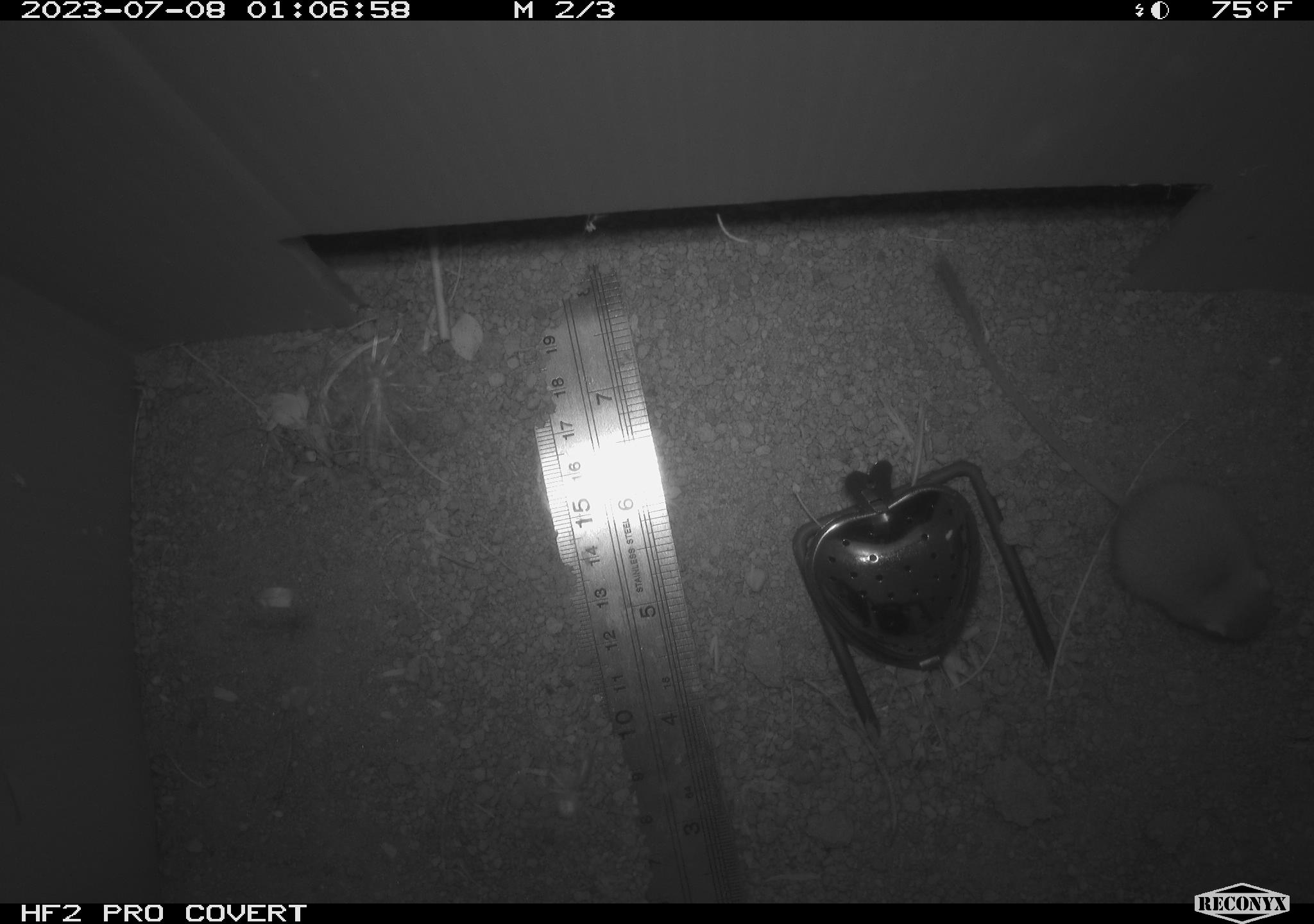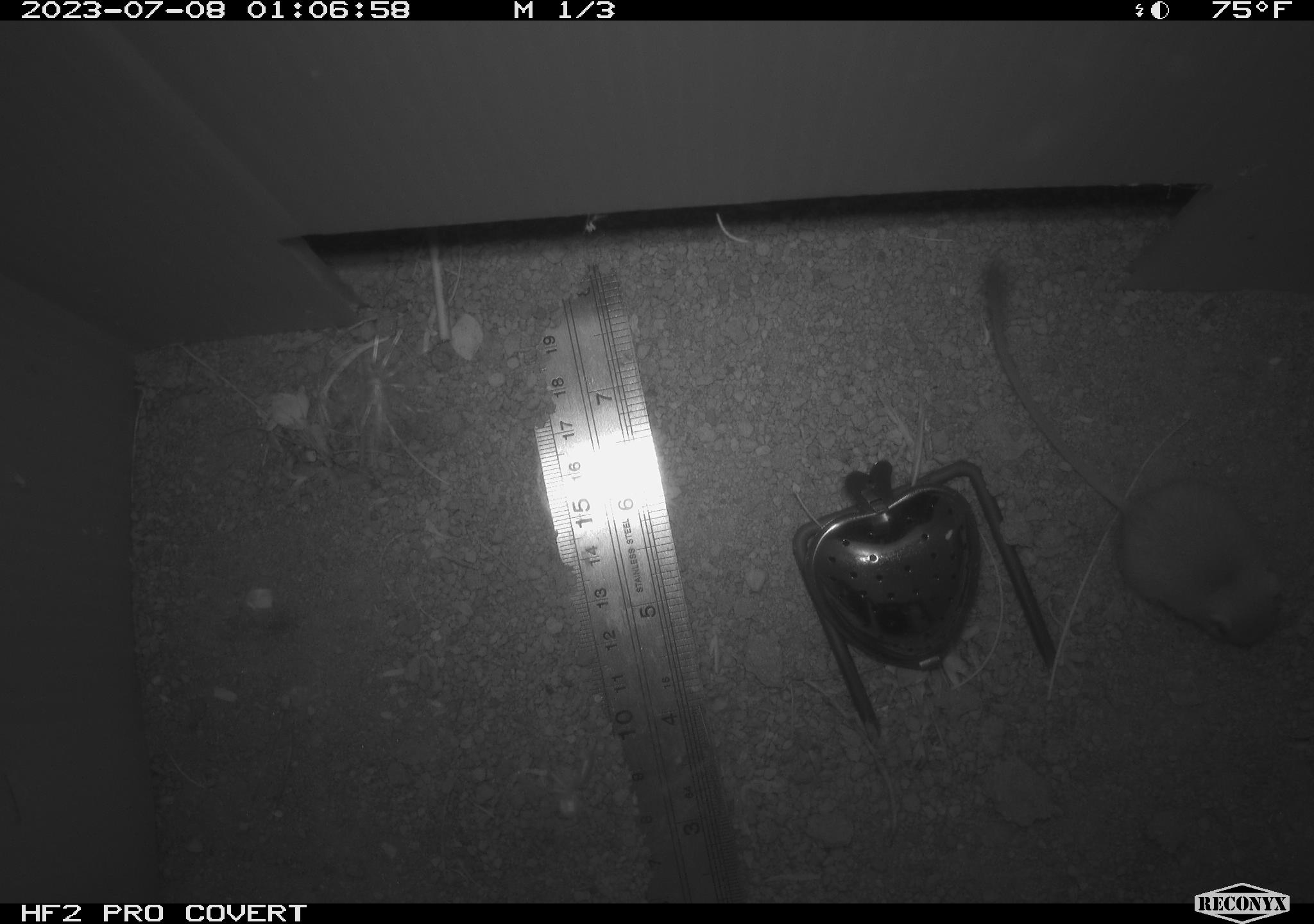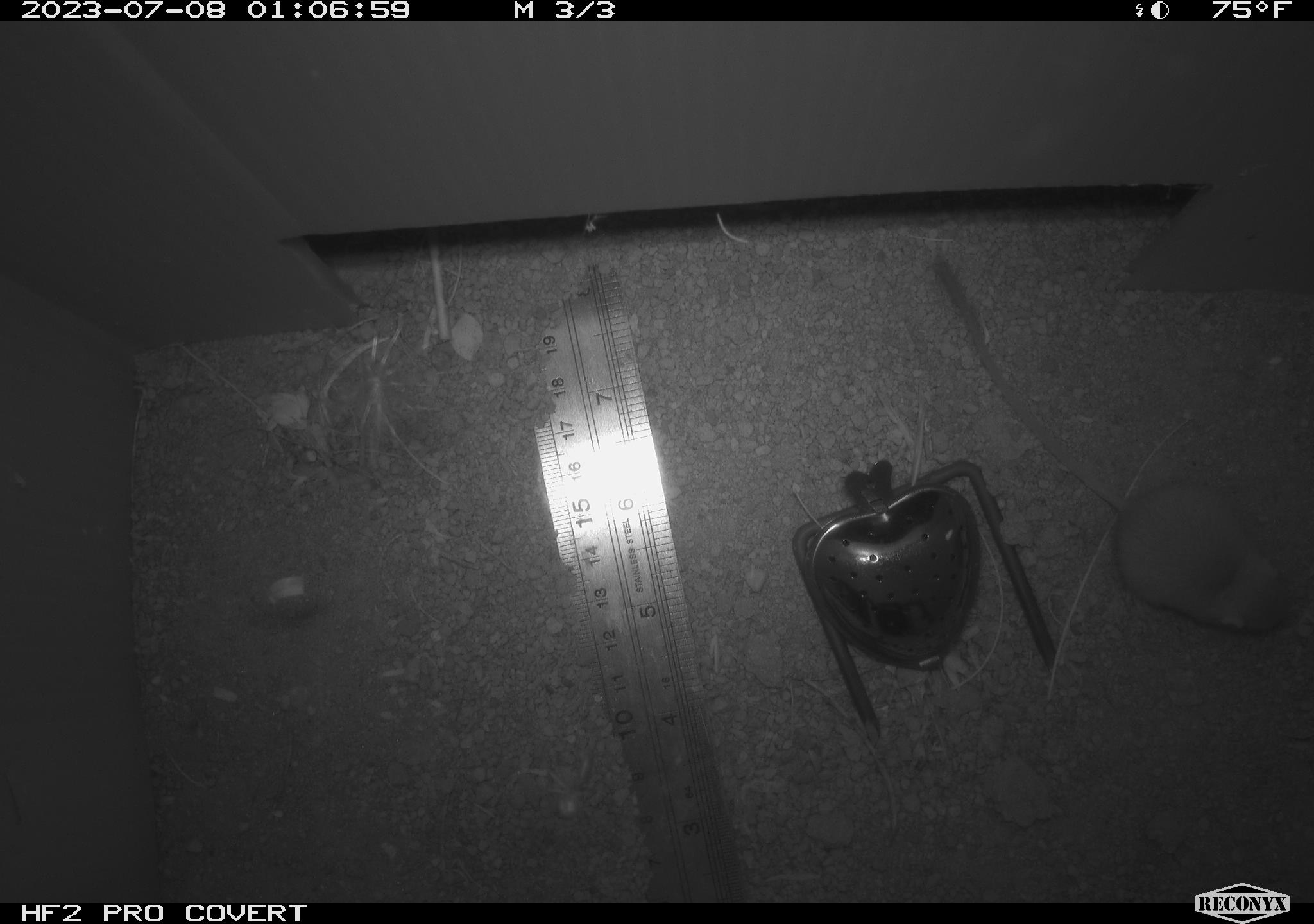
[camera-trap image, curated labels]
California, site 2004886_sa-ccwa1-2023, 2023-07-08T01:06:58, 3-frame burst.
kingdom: Animalia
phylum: Chordata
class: Mammalia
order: Rodentia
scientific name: Rodentia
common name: mouse species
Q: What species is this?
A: Mouse species (Rodentia).